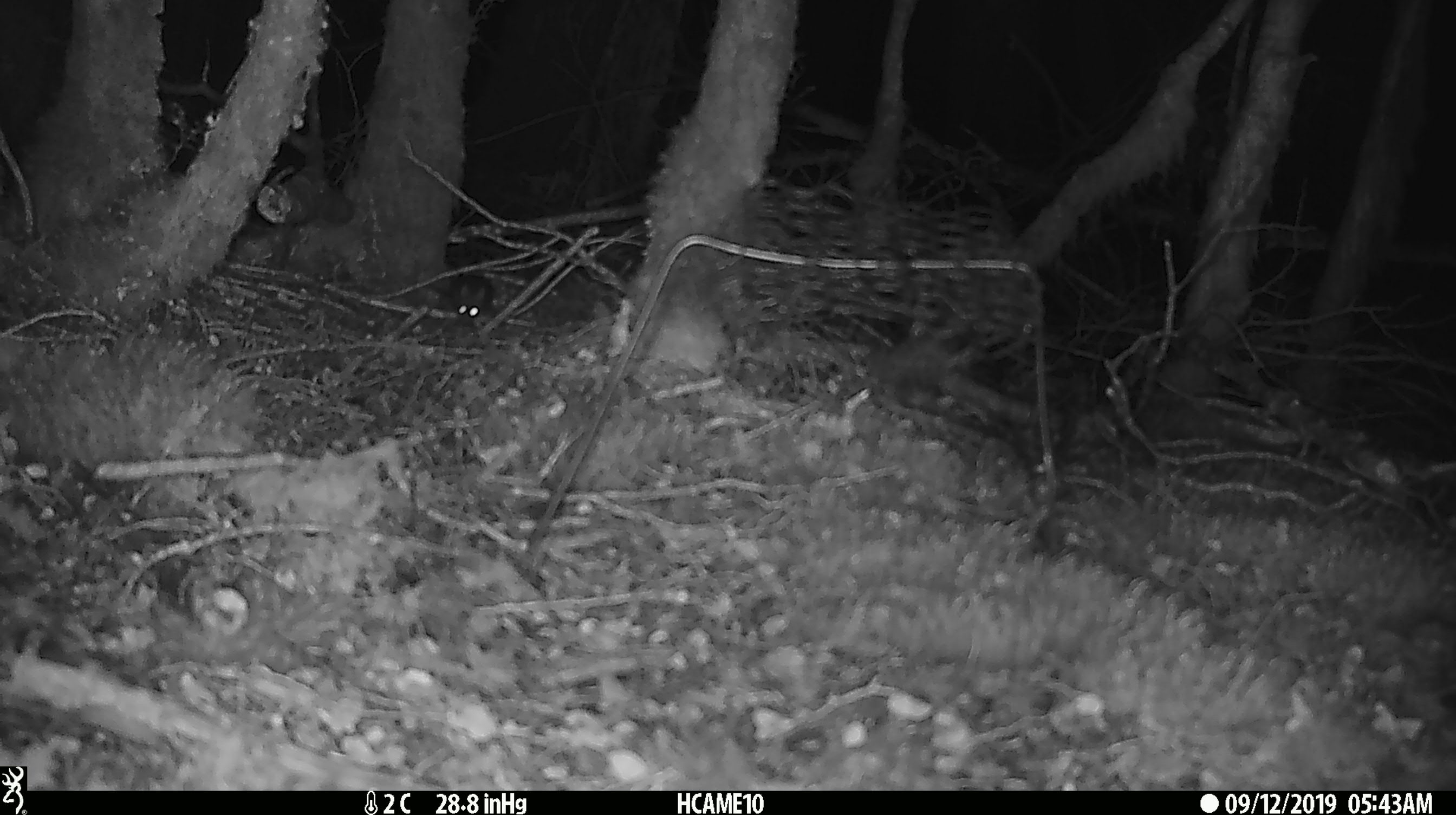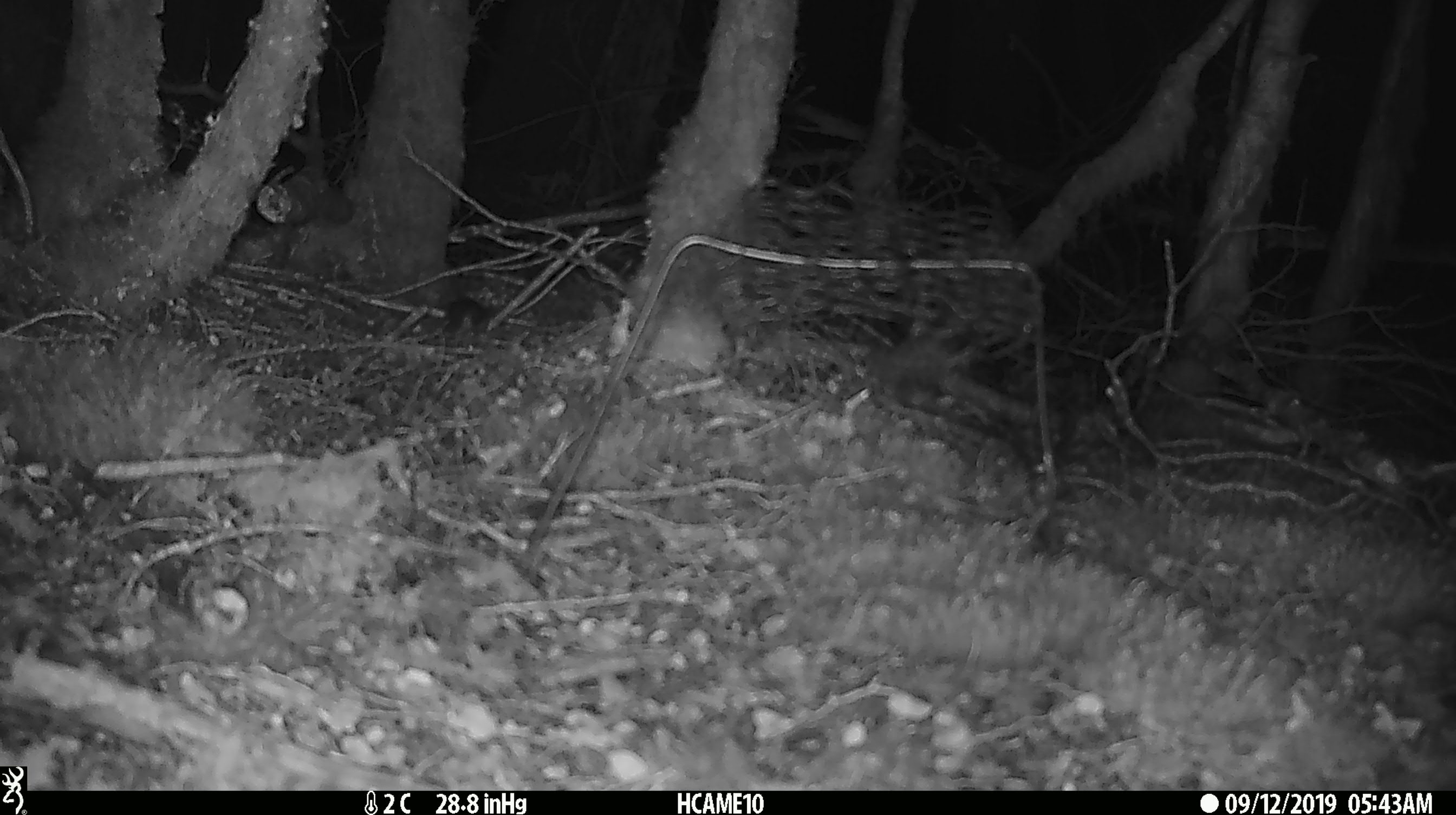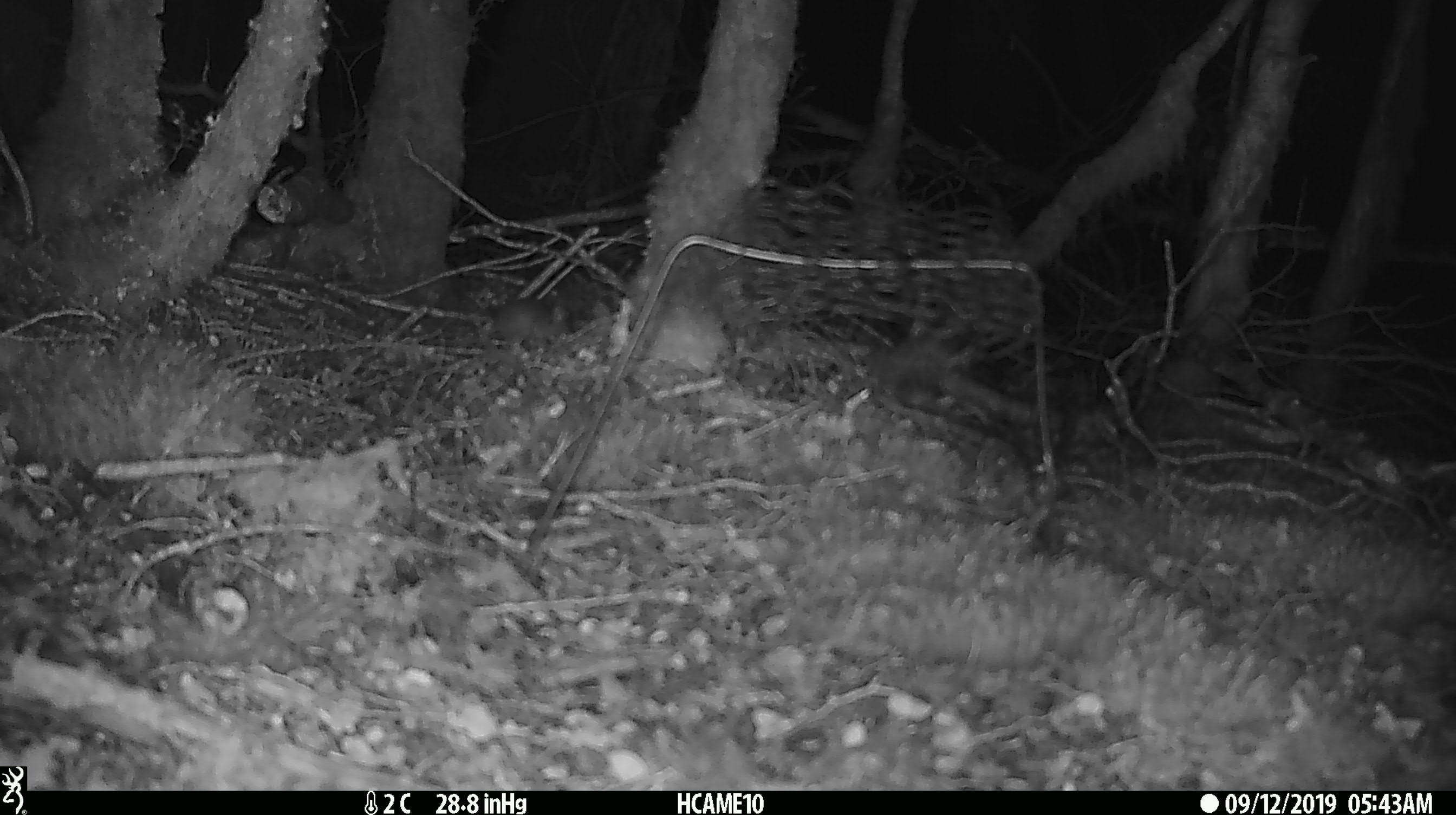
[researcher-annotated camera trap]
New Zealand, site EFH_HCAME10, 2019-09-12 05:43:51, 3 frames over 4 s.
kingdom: Animalia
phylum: Chordata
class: Mammalia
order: Rodentia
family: Muridae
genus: Mus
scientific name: Mus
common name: mouse